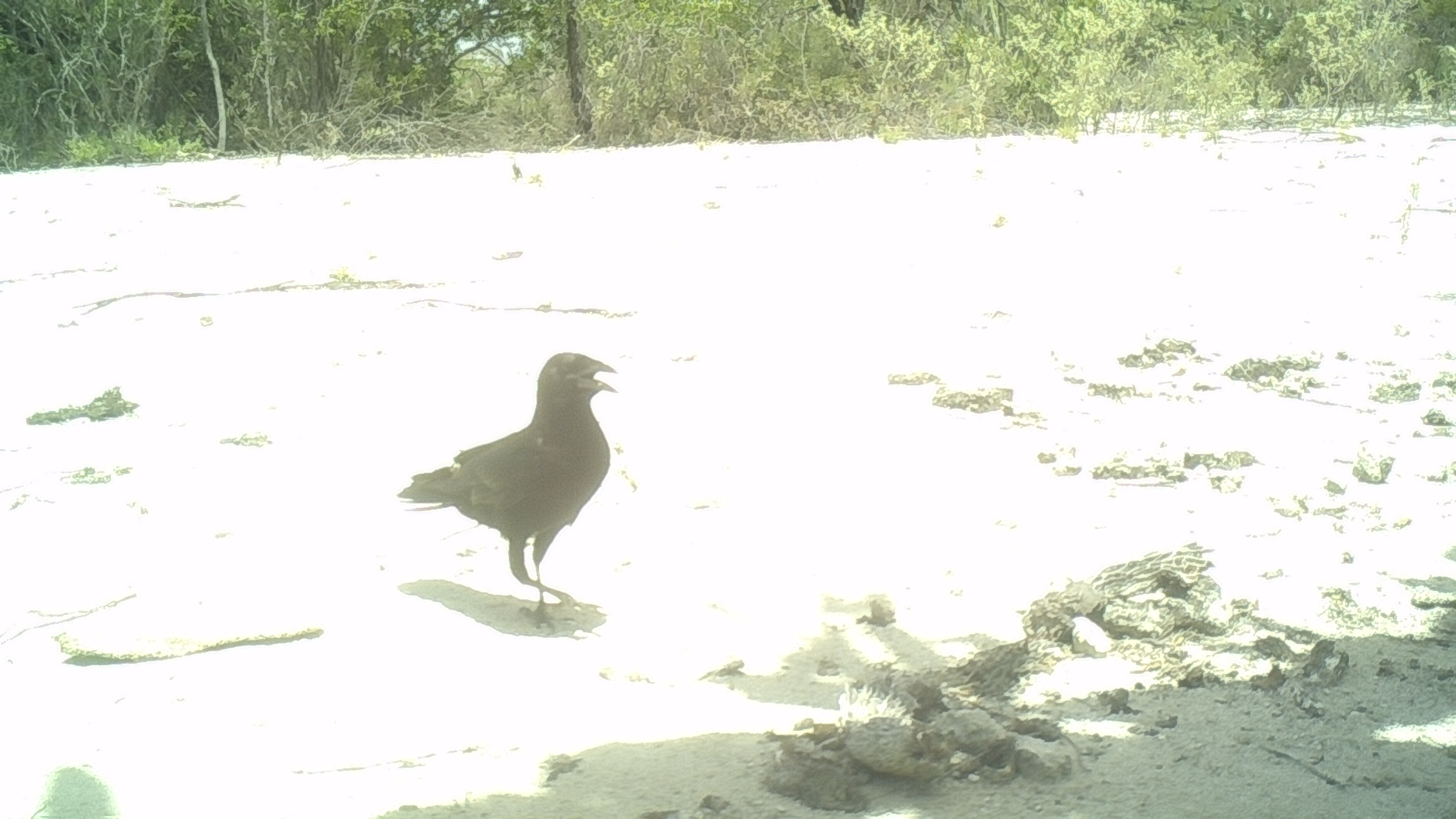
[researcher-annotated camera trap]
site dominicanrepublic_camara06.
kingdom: Animalia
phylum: Chordata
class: Aves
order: Passeriformes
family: Corvidae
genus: Corvus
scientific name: Corvus corax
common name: raven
Raven (Corvus corax).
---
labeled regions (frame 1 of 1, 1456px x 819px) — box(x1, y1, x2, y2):
raven: box(390, 354, 624, 622)